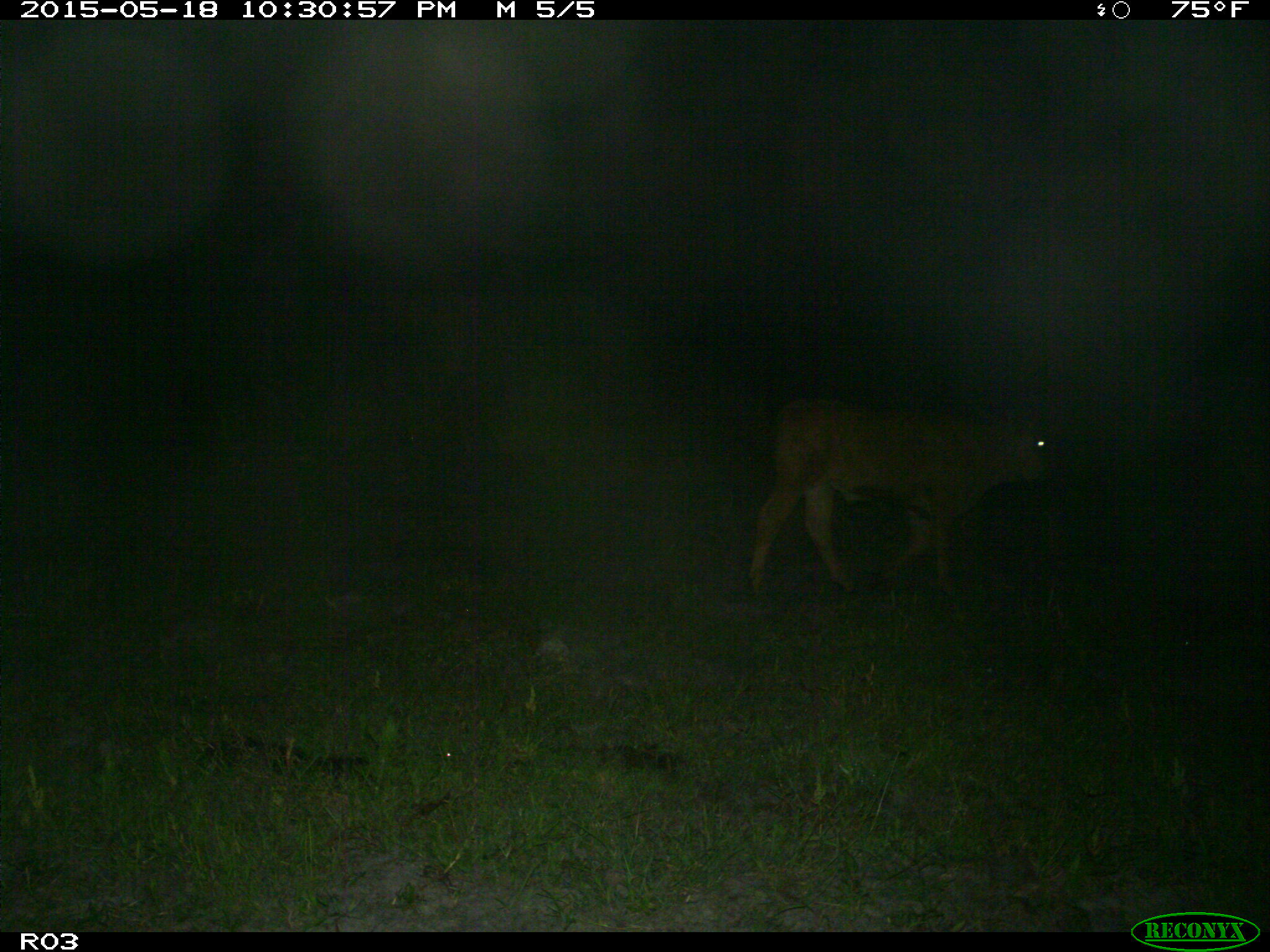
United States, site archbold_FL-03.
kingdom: Animalia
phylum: Chordata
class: Mammalia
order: Artiodactyla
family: Bovidae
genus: Bos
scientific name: Bos taurus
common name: domestic cow